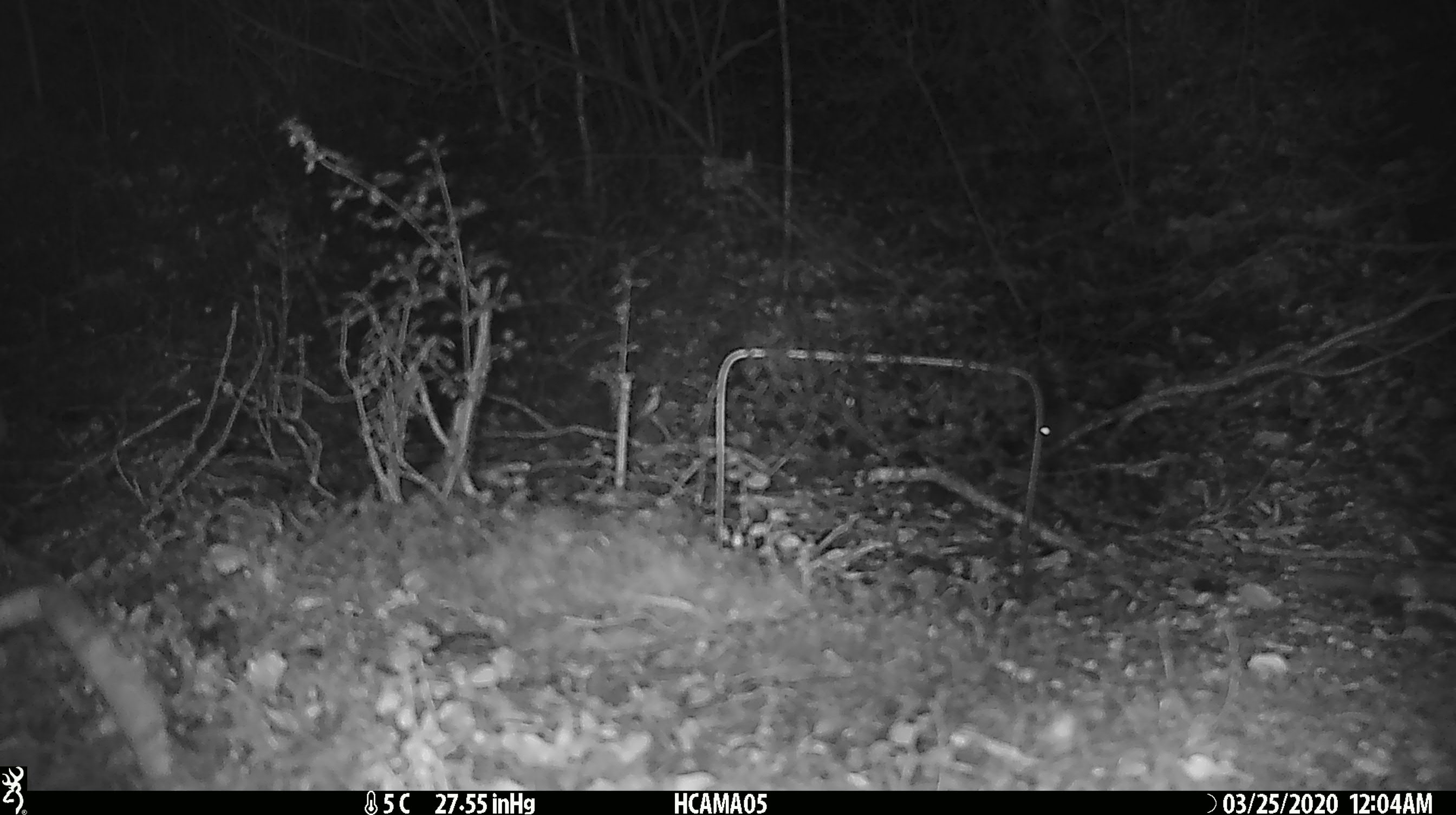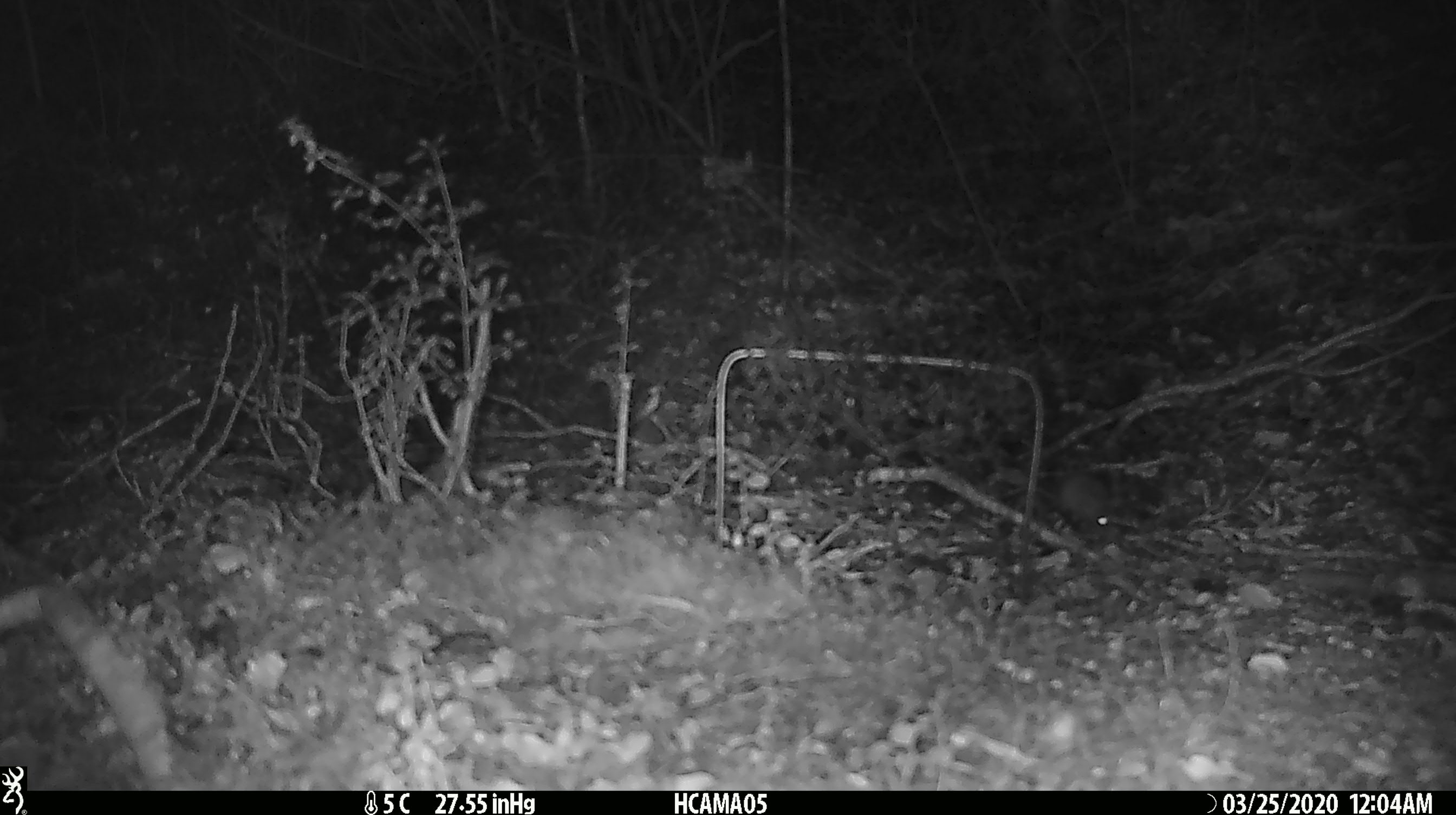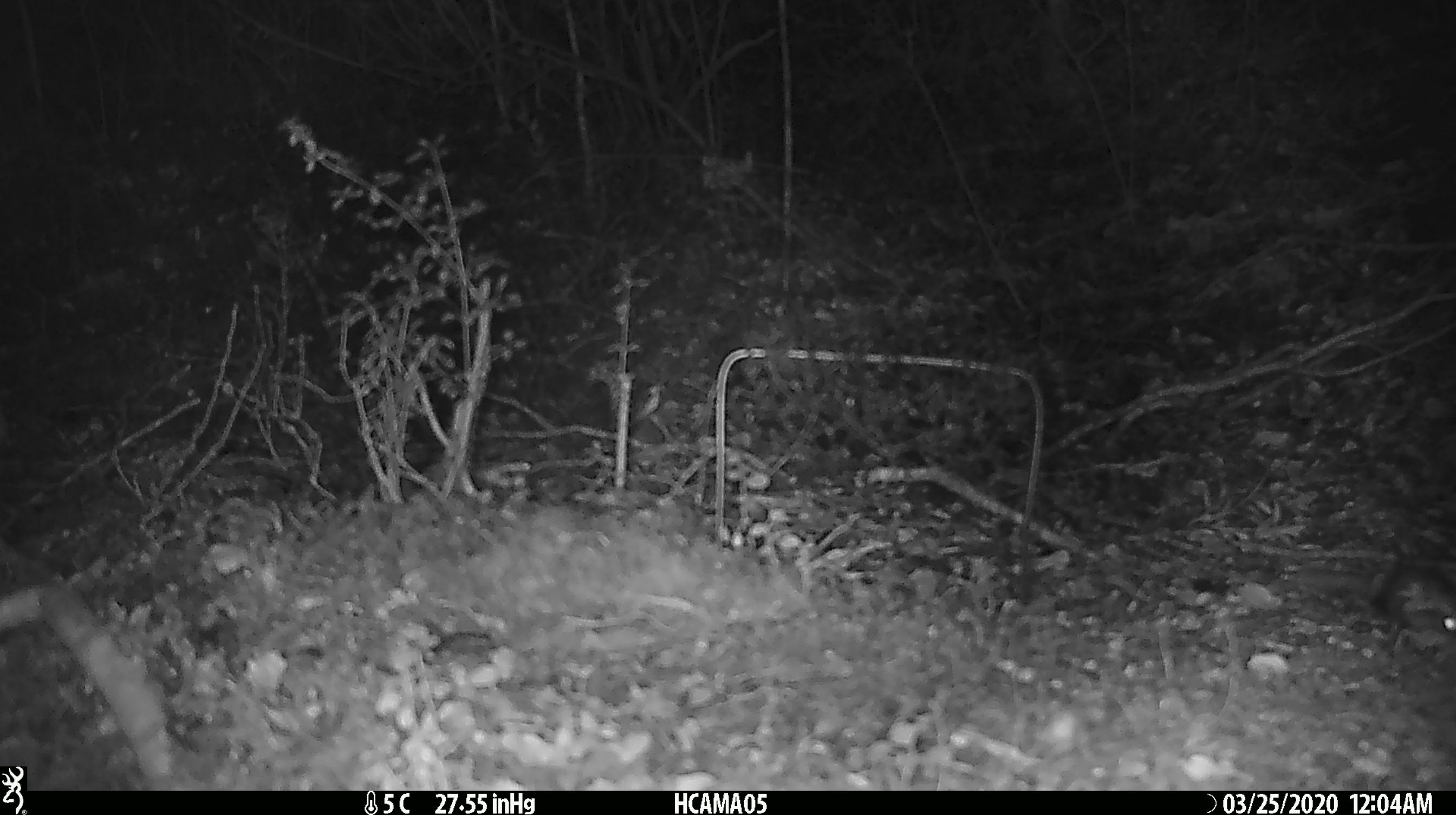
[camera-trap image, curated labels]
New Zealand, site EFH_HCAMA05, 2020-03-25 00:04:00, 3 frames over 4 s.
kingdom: Animalia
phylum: Chordata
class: Mammalia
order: Rodentia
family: Muridae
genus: Mus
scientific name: Mus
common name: mouse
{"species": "mouse (Mus)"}